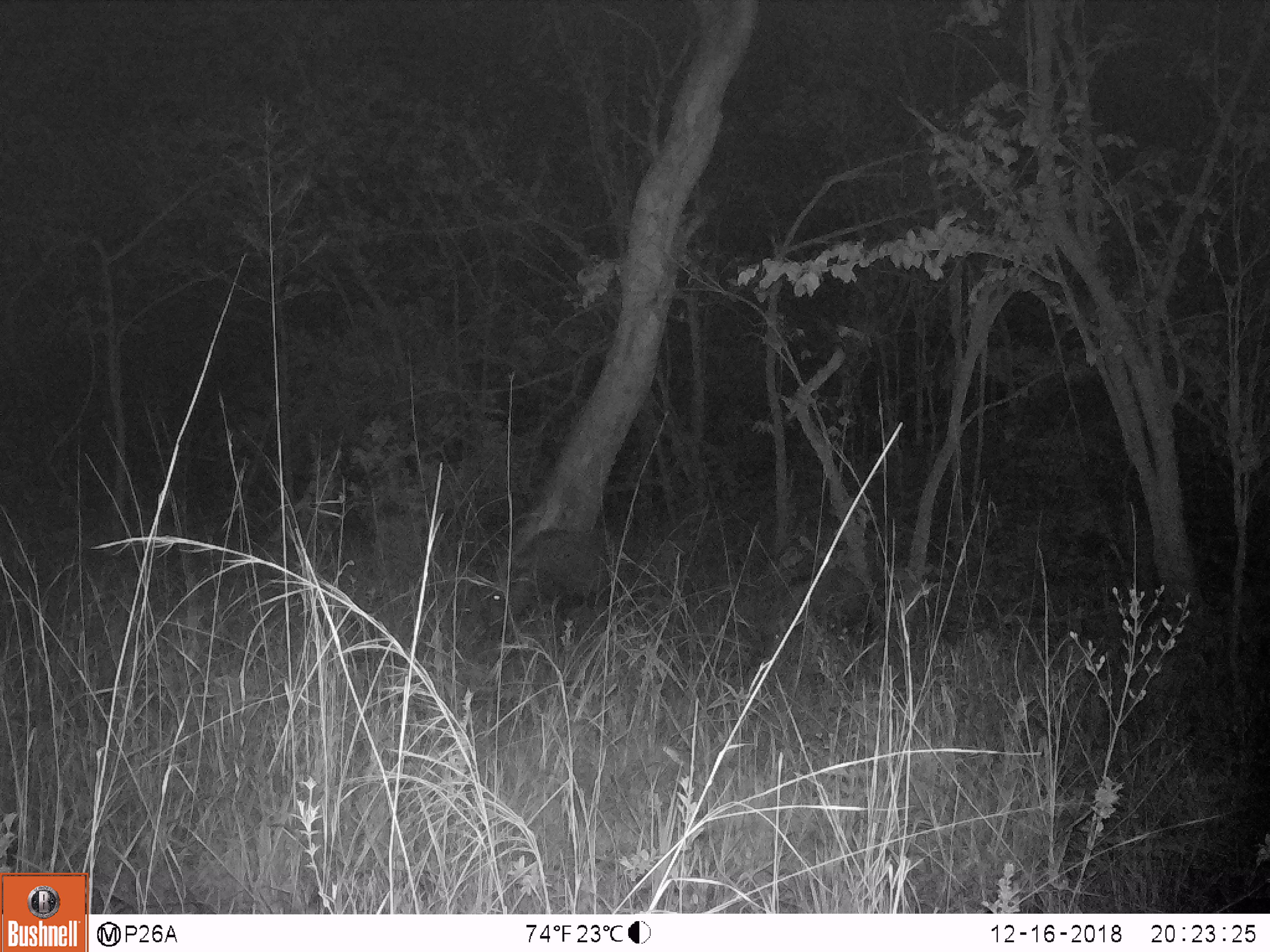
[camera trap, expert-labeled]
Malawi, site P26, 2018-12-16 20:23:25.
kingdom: Animalia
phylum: Chordata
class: Mammalia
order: Artiodactyla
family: Suidae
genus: Potamochoerus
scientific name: Potamochoerus larvatus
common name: bushpig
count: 2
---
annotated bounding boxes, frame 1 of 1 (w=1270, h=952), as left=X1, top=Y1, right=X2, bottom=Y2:
bushpig: left=475, top=519, right=633, bottom=649; left=756, top=555, right=882, bottom=665